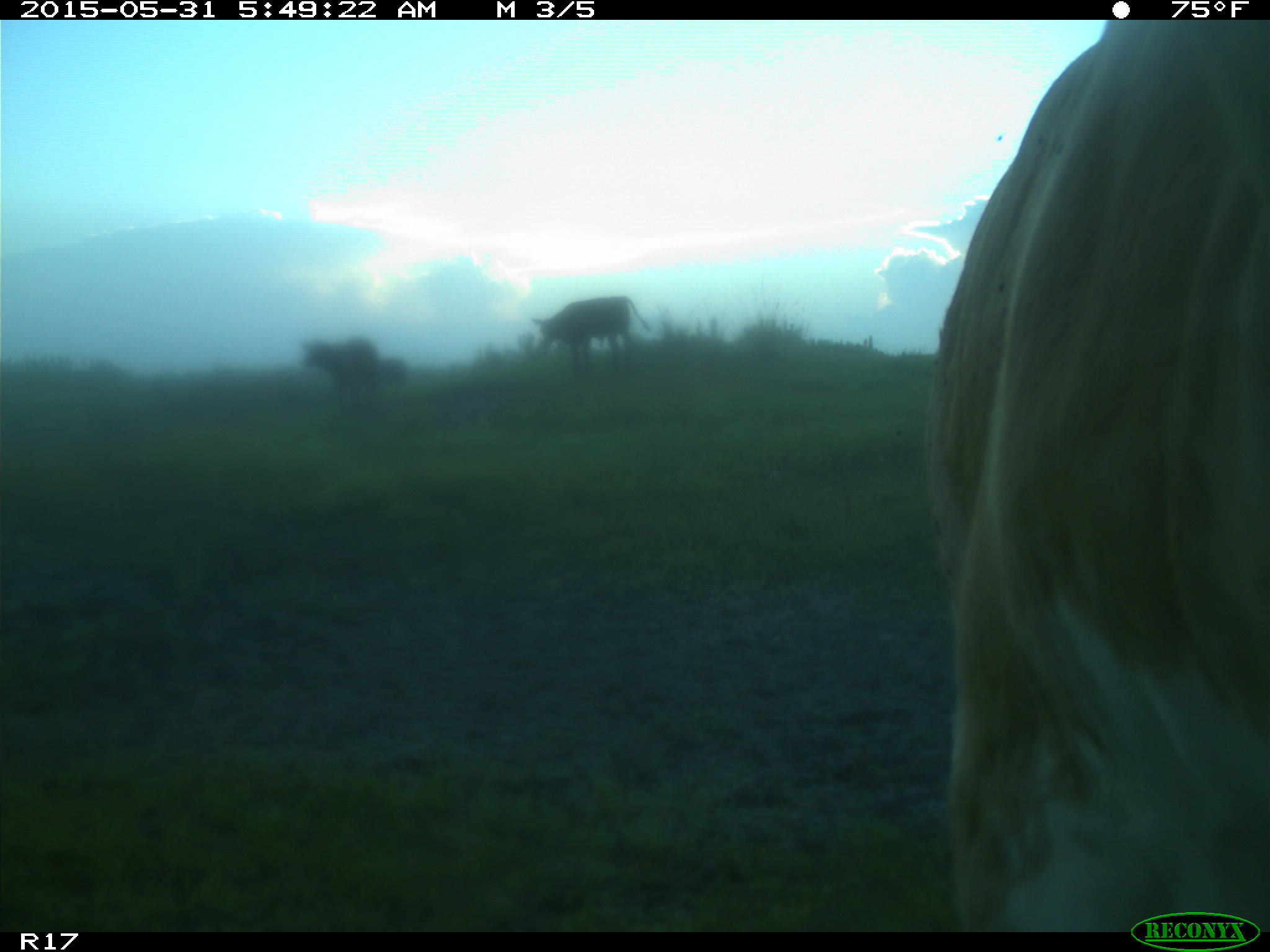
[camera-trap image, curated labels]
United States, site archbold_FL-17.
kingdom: Animalia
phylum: Chordata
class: Mammalia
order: Artiodactyla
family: Bovidae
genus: Bos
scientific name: Bos taurus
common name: domestic cow